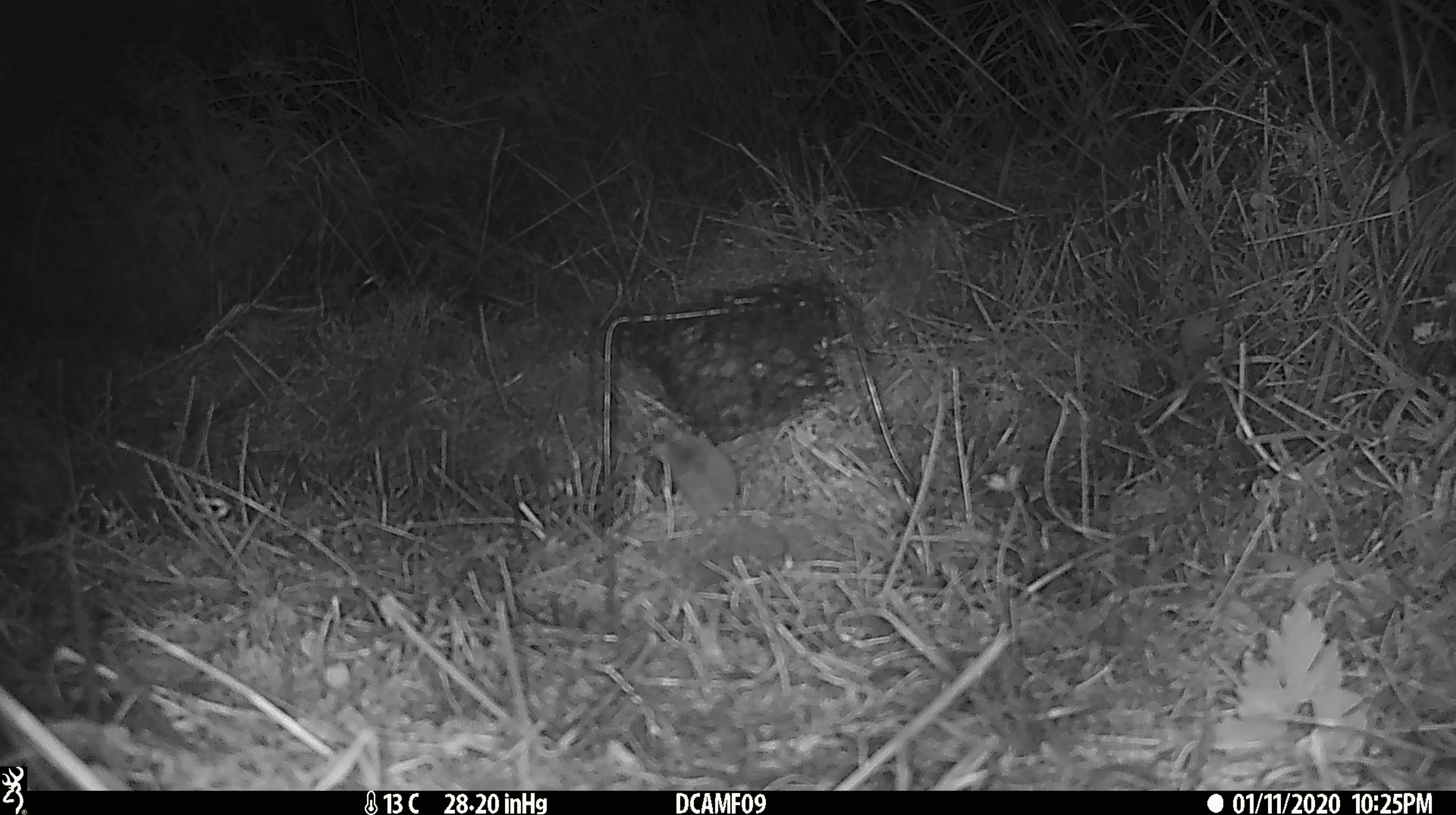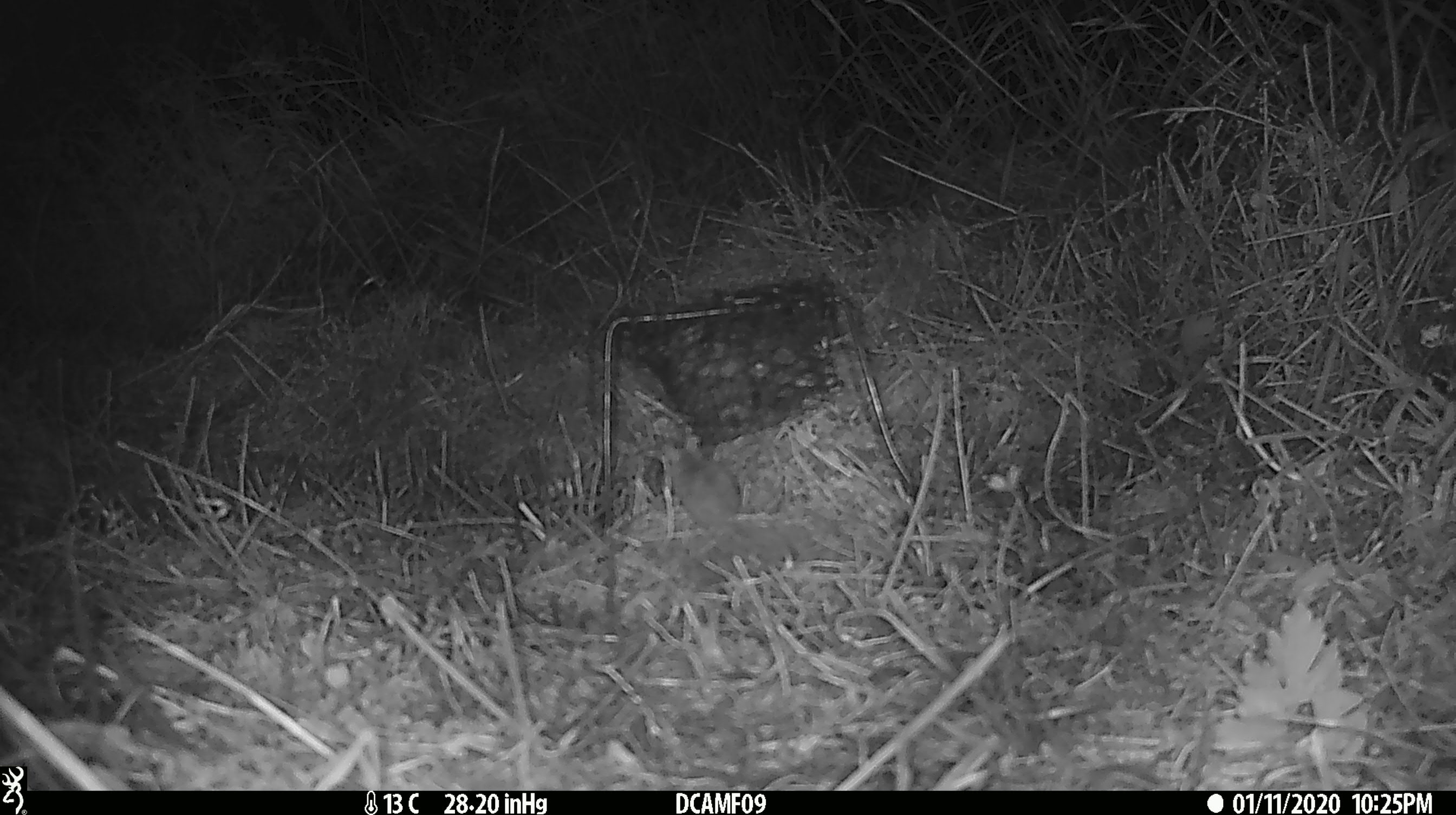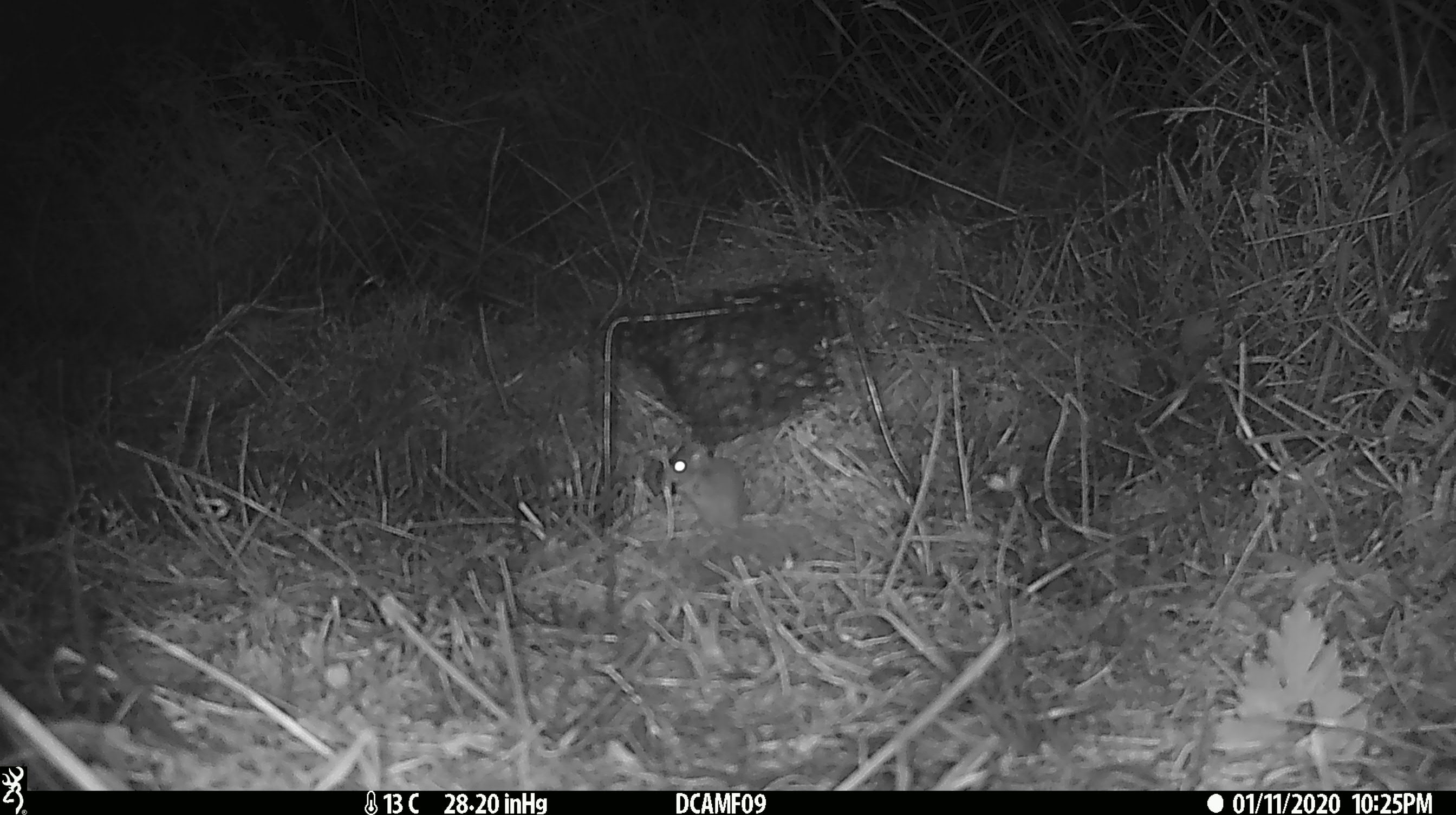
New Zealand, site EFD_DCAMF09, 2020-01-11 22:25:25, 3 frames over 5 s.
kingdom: Animalia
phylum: Chordata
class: Mammalia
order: Rodentia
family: Muridae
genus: Mus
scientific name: Mus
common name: mouse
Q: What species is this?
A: Mouse (Mus).